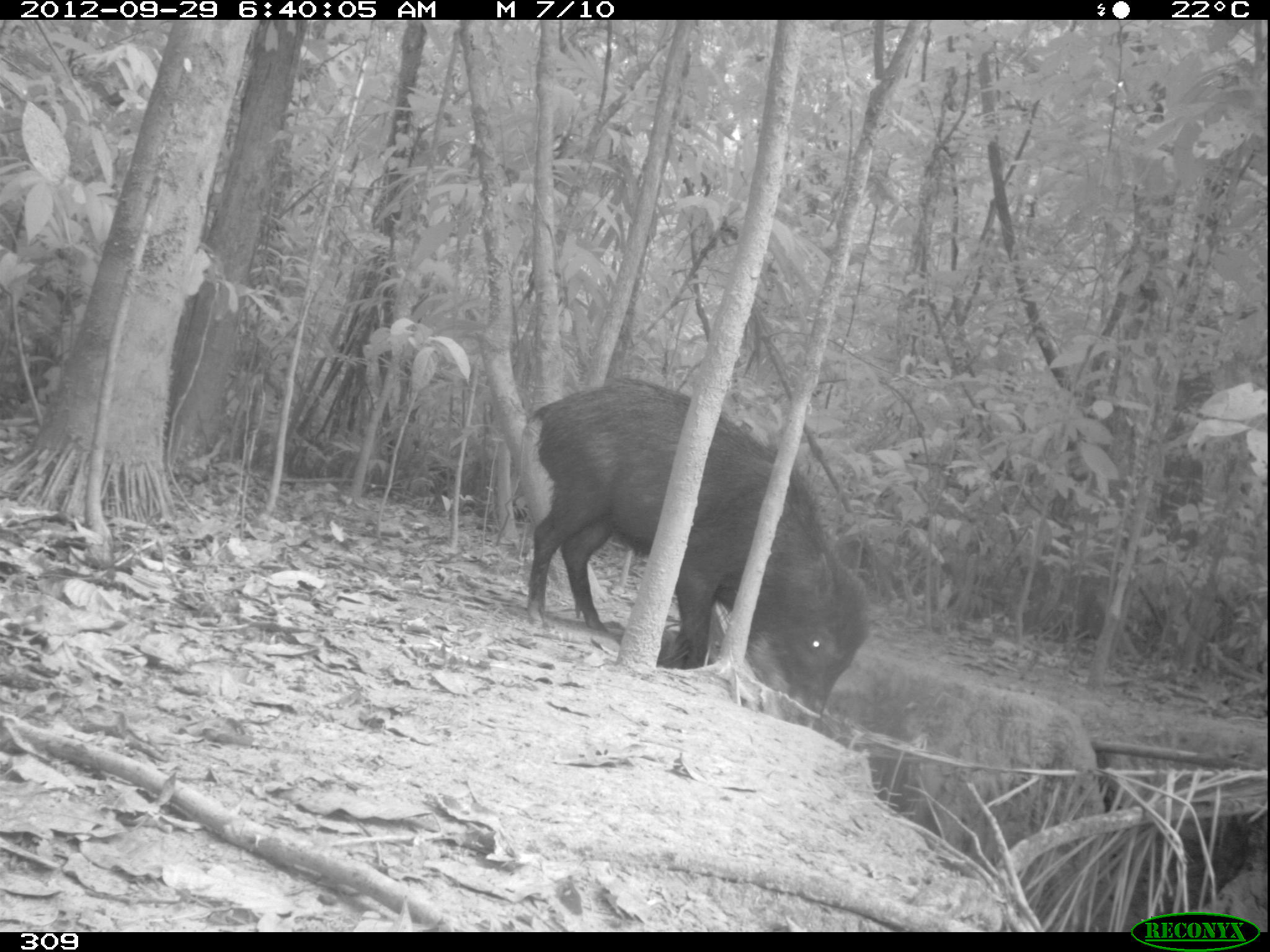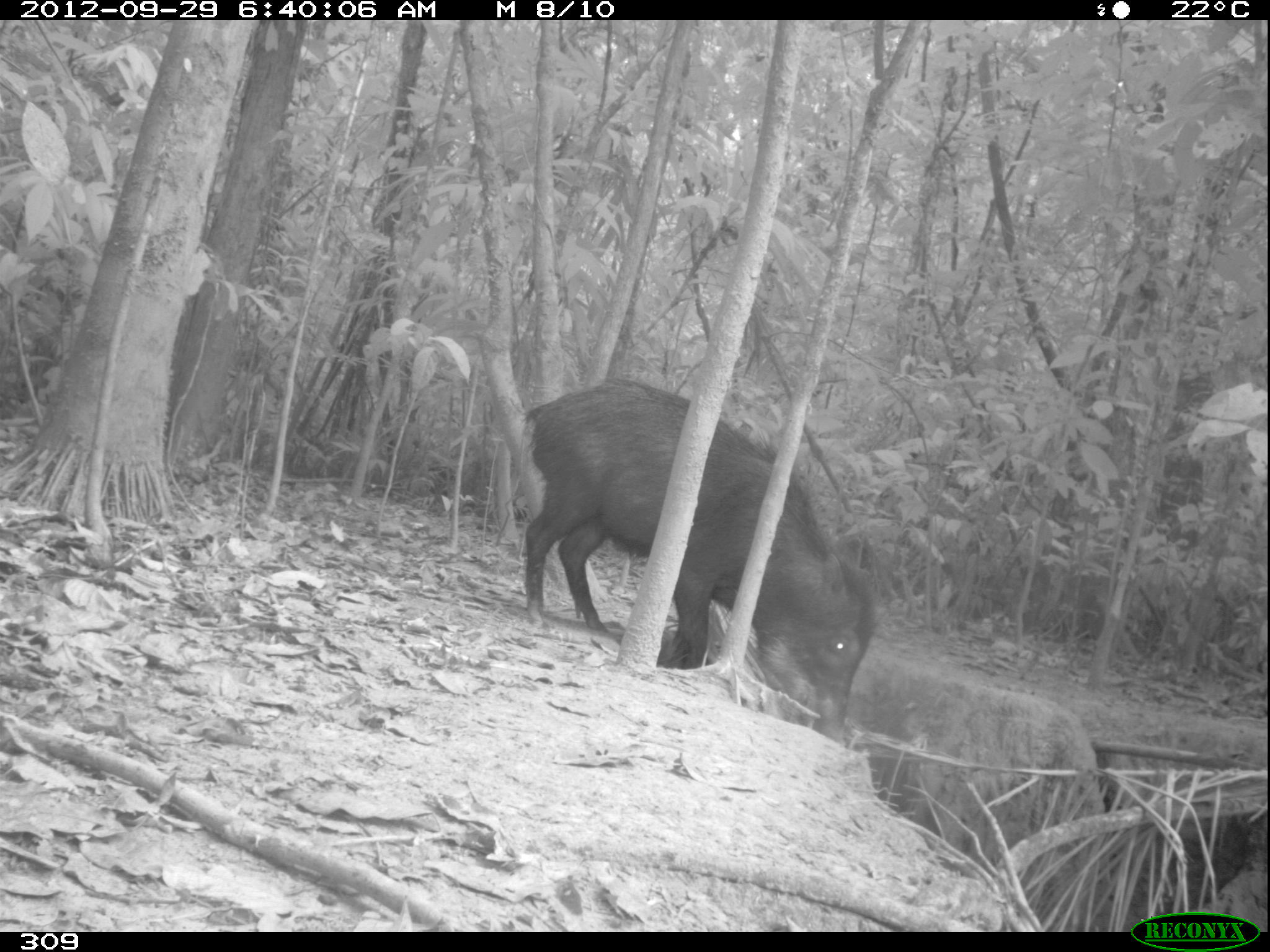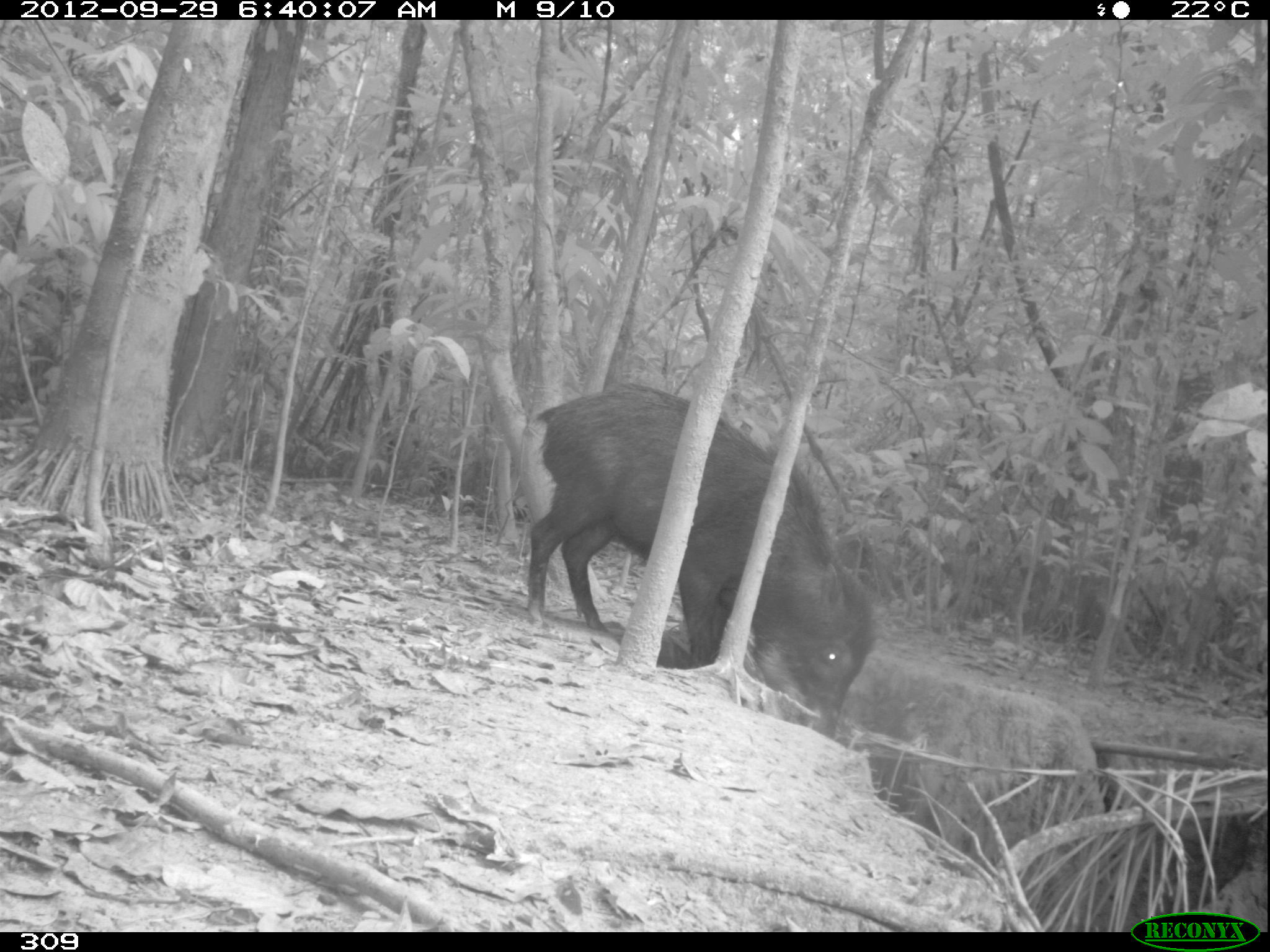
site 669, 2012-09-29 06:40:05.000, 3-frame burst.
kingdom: Animalia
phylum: Chordata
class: Mammalia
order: Artiodactyla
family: Tayassuidae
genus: Tayassu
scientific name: Tayassu pecari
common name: white-lipped peccary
Tayassu pecari (white-lipped peccary).